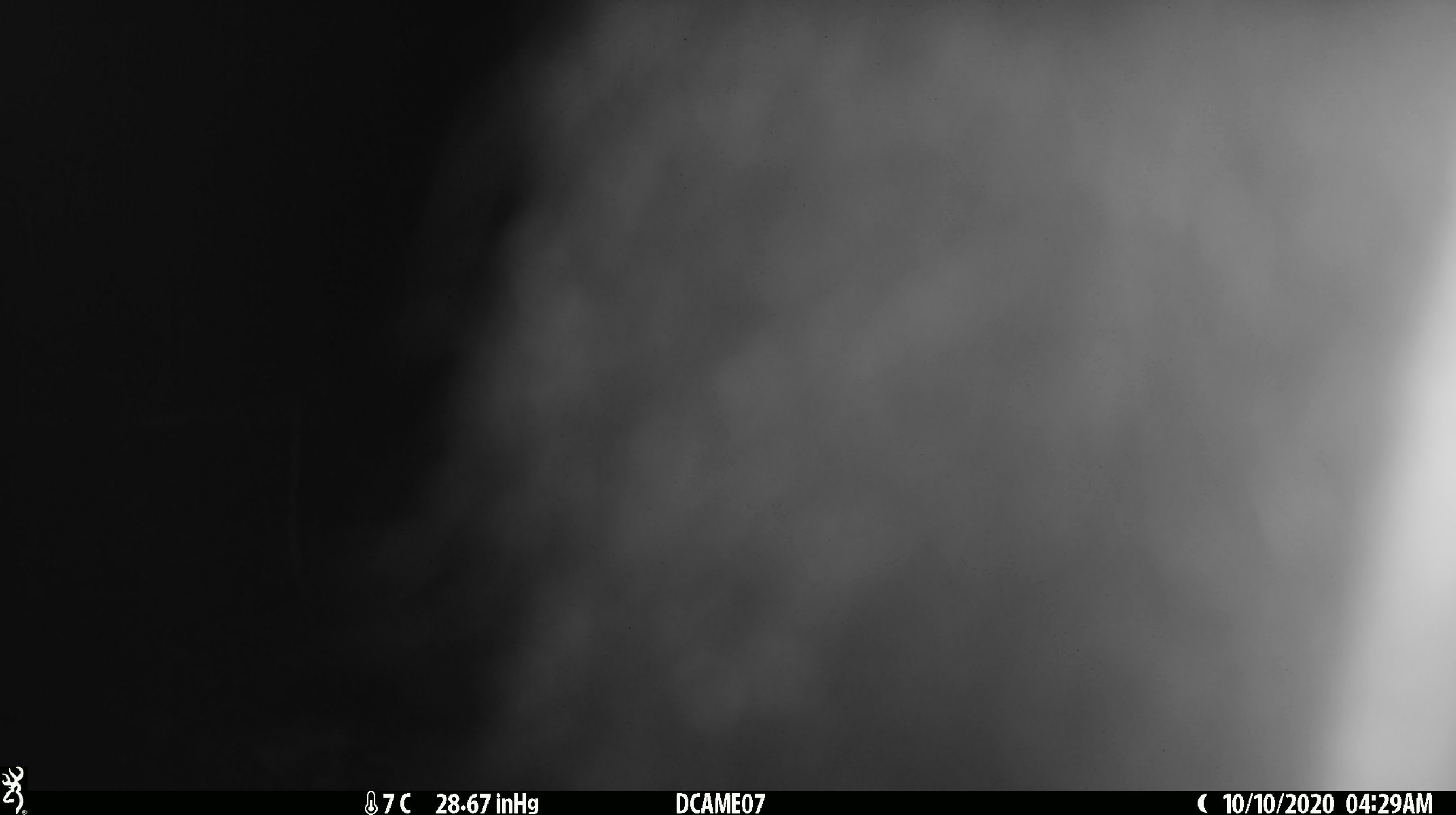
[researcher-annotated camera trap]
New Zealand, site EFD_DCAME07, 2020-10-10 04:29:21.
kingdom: Animalia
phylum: Chordata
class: Mammalia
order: Diprotodontia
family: Phalangeridae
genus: Trichosurus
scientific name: Trichosurus vulpecula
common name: common brushtail possum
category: possum